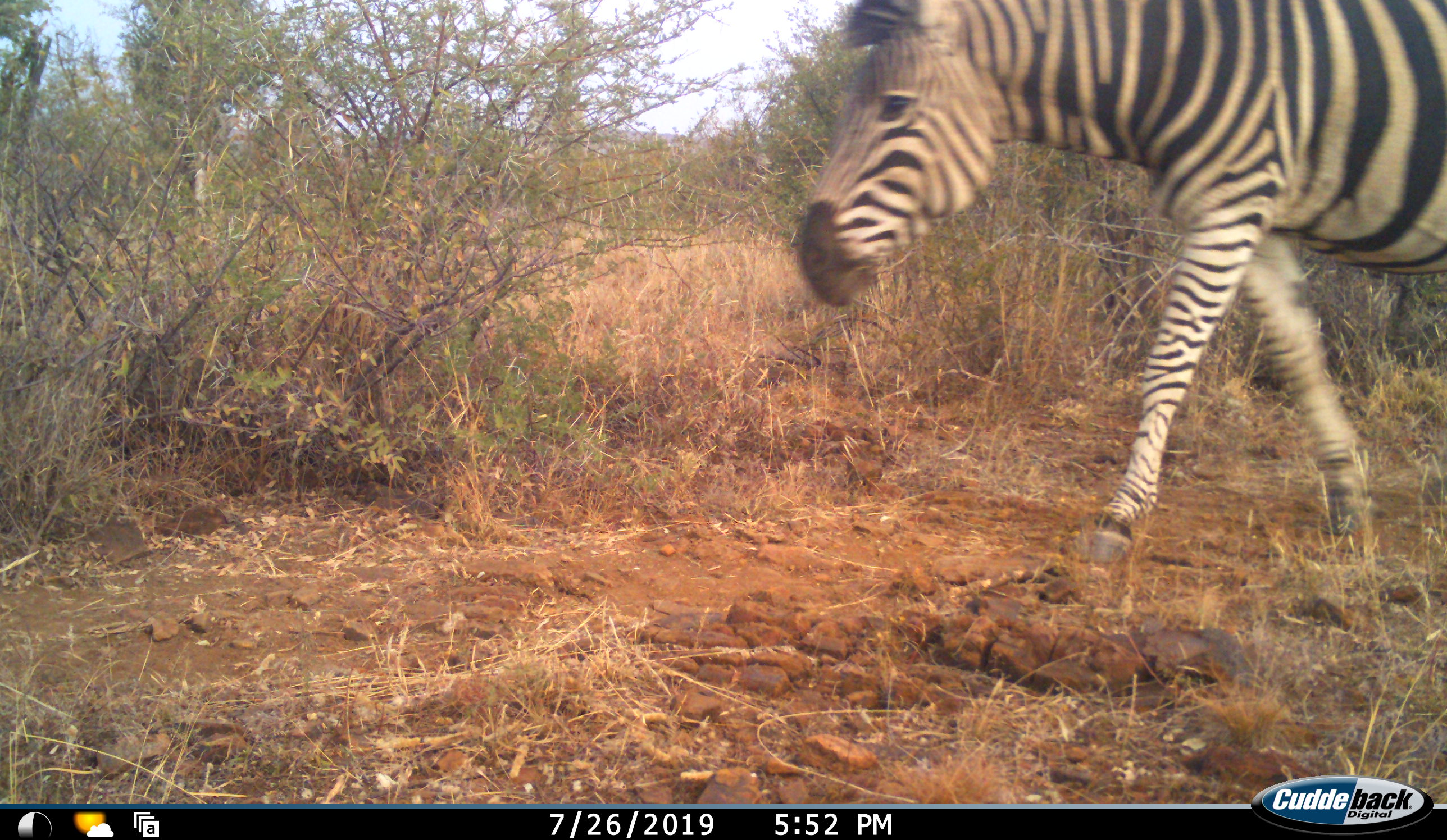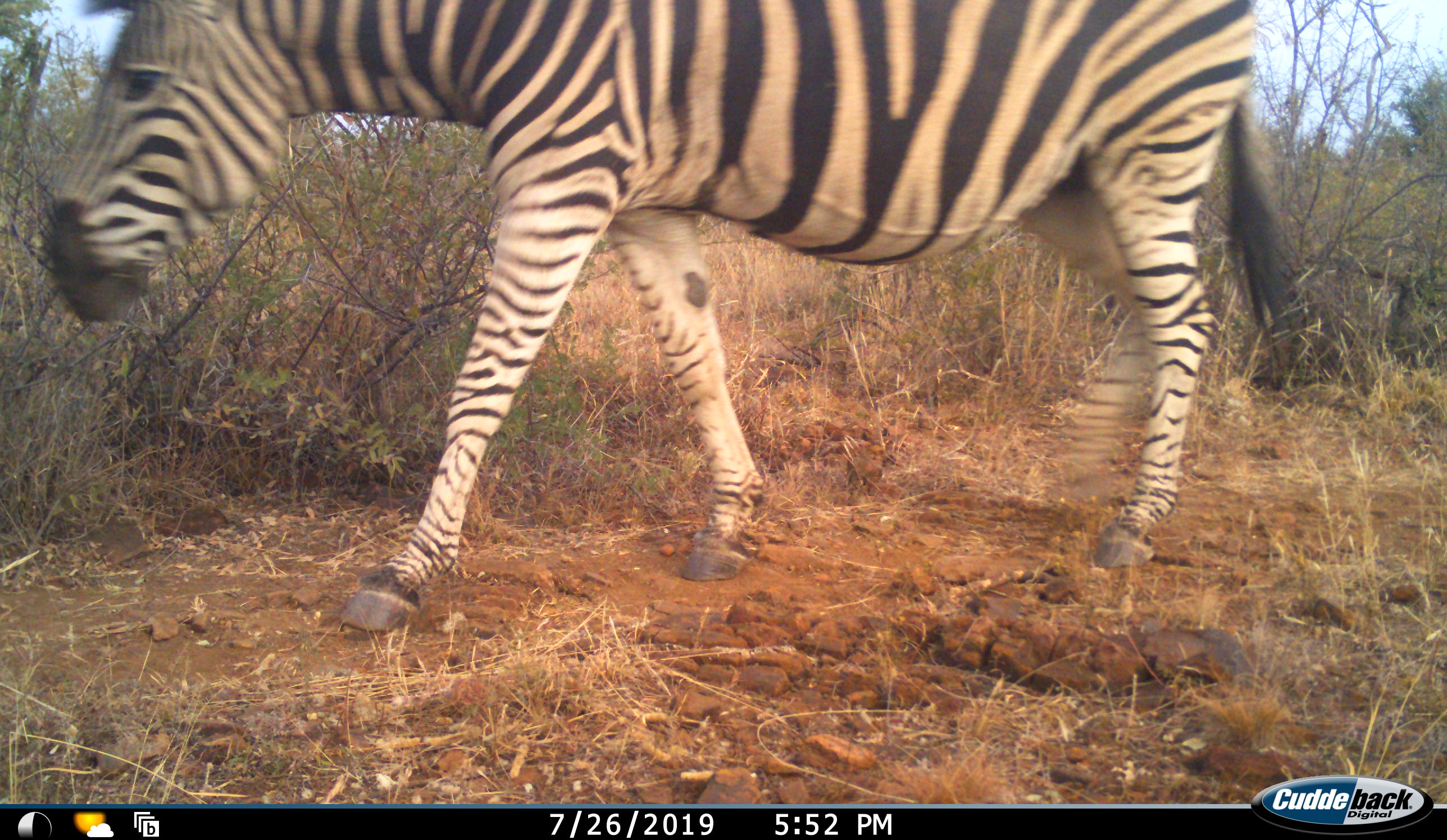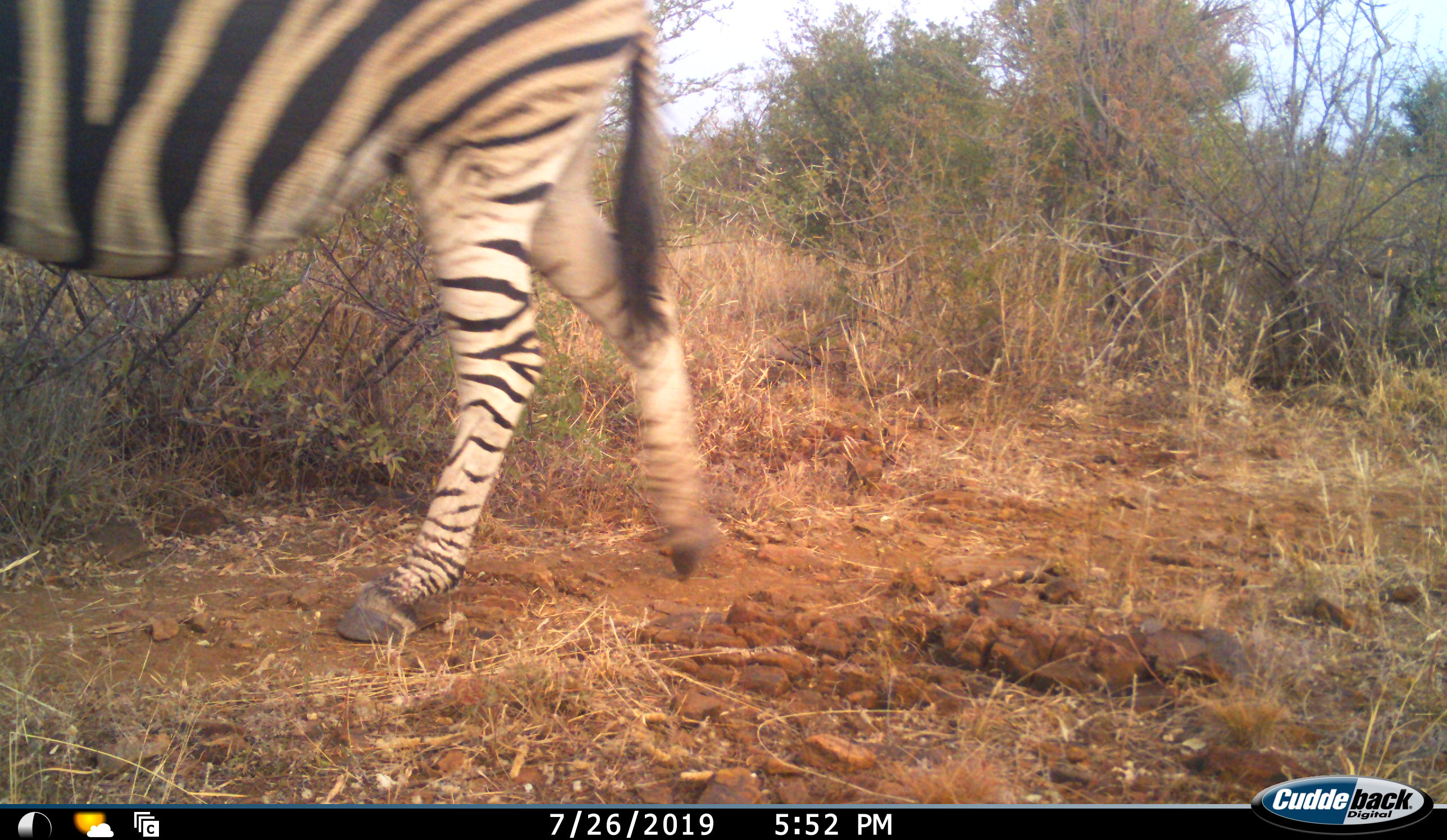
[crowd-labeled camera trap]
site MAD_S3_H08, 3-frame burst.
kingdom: Animalia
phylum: Chordata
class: Mammalia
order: Perissodactyla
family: Equidae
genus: Equus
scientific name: Equus quagga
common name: plains zebra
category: zebraplains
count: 1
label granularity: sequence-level